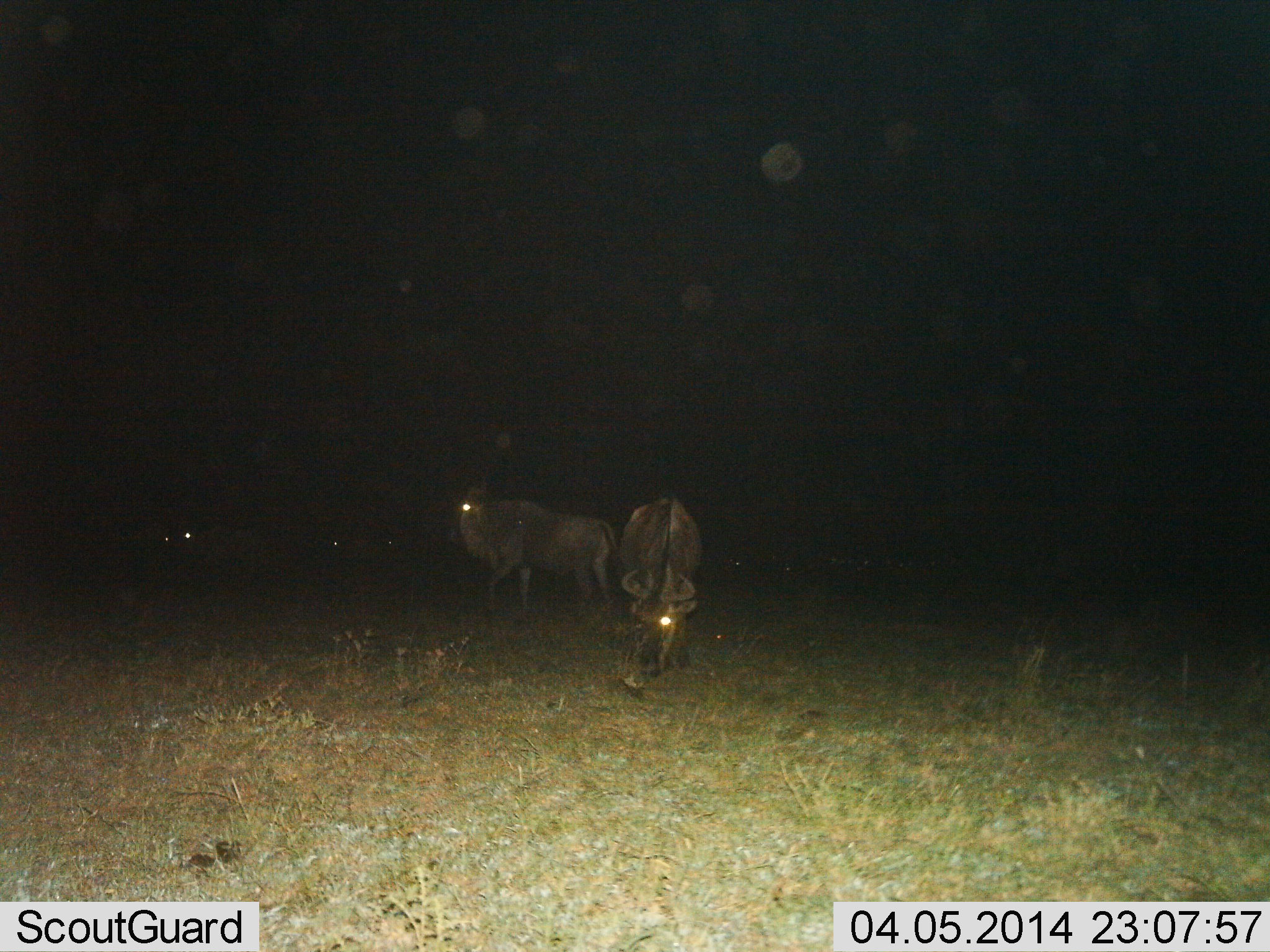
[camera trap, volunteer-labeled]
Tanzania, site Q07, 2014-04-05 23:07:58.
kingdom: Animalia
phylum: Chordata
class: Mammalia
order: Artiodactyla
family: Bovidae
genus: Connochaetes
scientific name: Connochaetes taurinus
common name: blue wildebeest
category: wildebeest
Wildebeest (blue wildebeest) (Connochaetes taurinus), count 5. Behavior (volunteer vote fractions): standing 50%, resting 0%, moving 20%, interacting 0%. Young present (vote fraction): 0%. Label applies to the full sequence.